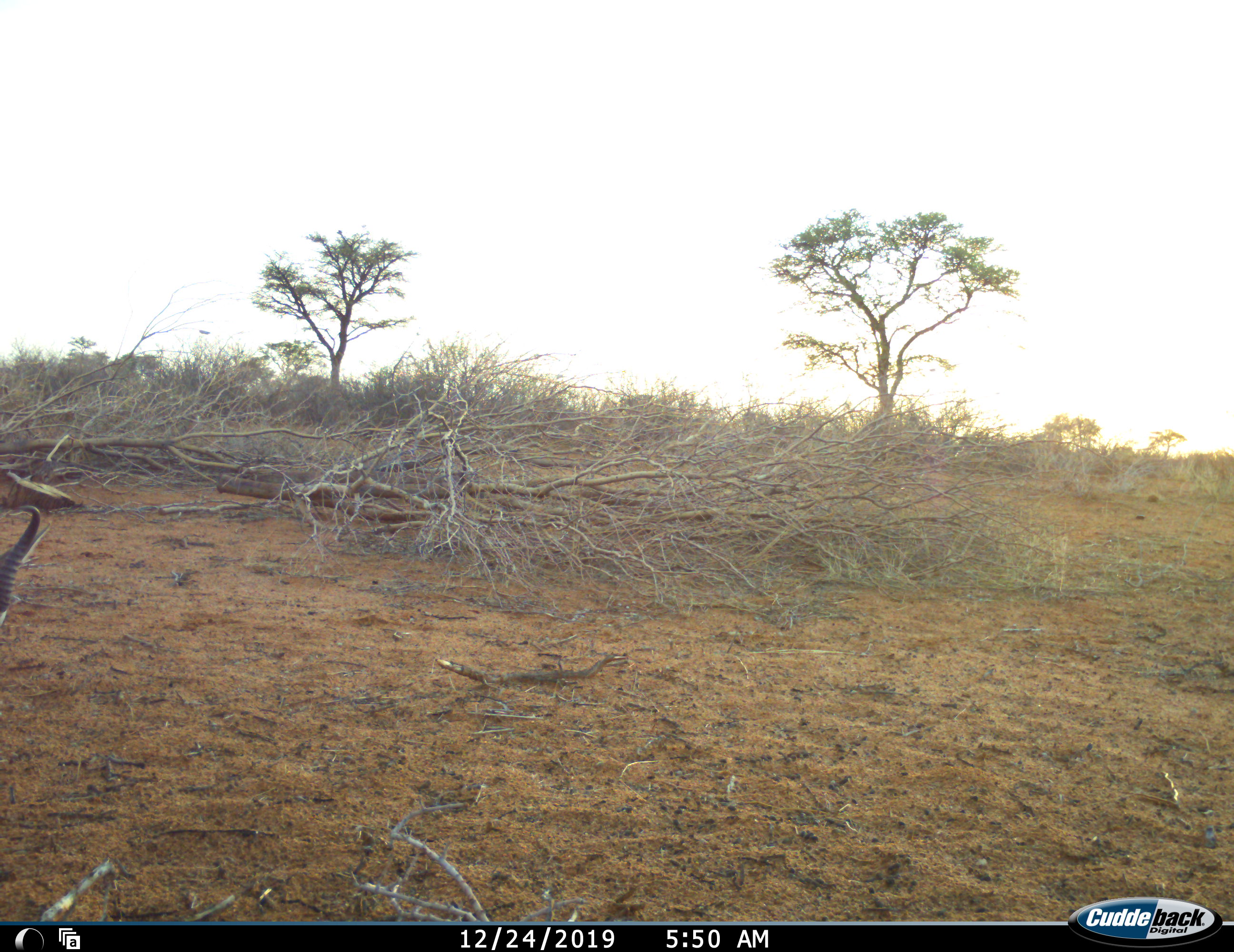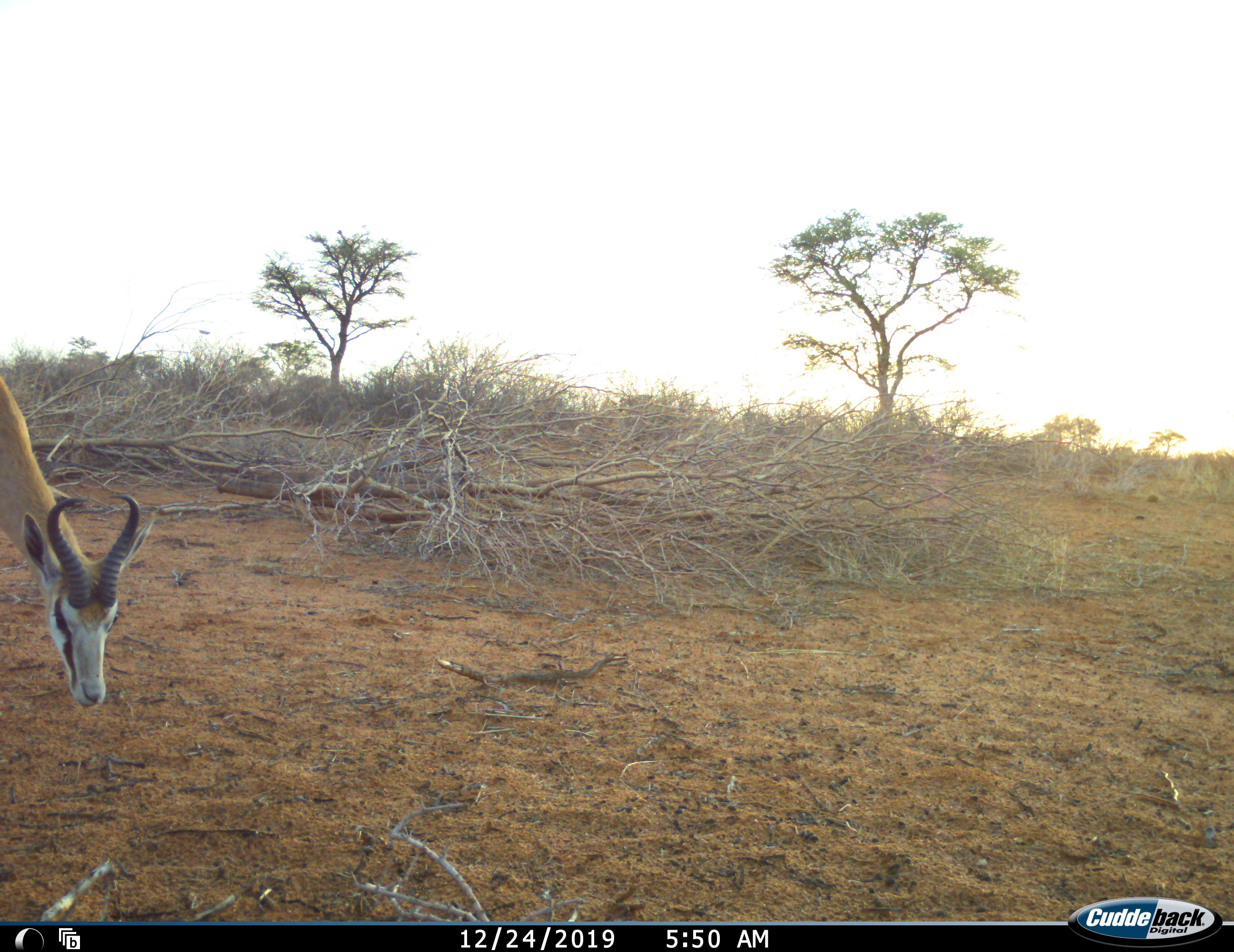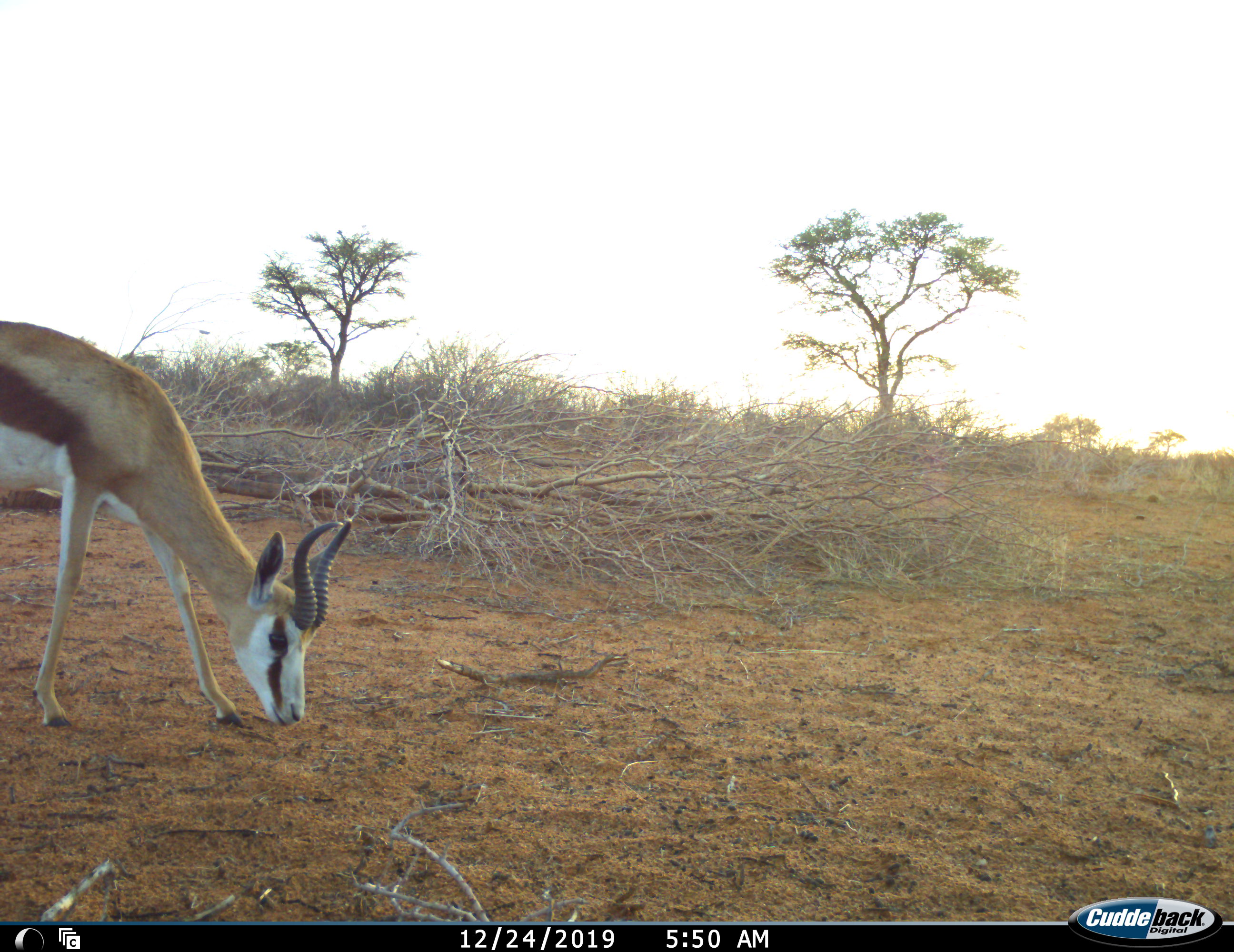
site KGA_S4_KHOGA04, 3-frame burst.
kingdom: Animalia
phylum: Chordata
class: Mammalia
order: Artiodactyla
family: Bovidae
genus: Antidorcas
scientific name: Antidorcas marsupialis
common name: springbok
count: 1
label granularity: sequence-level